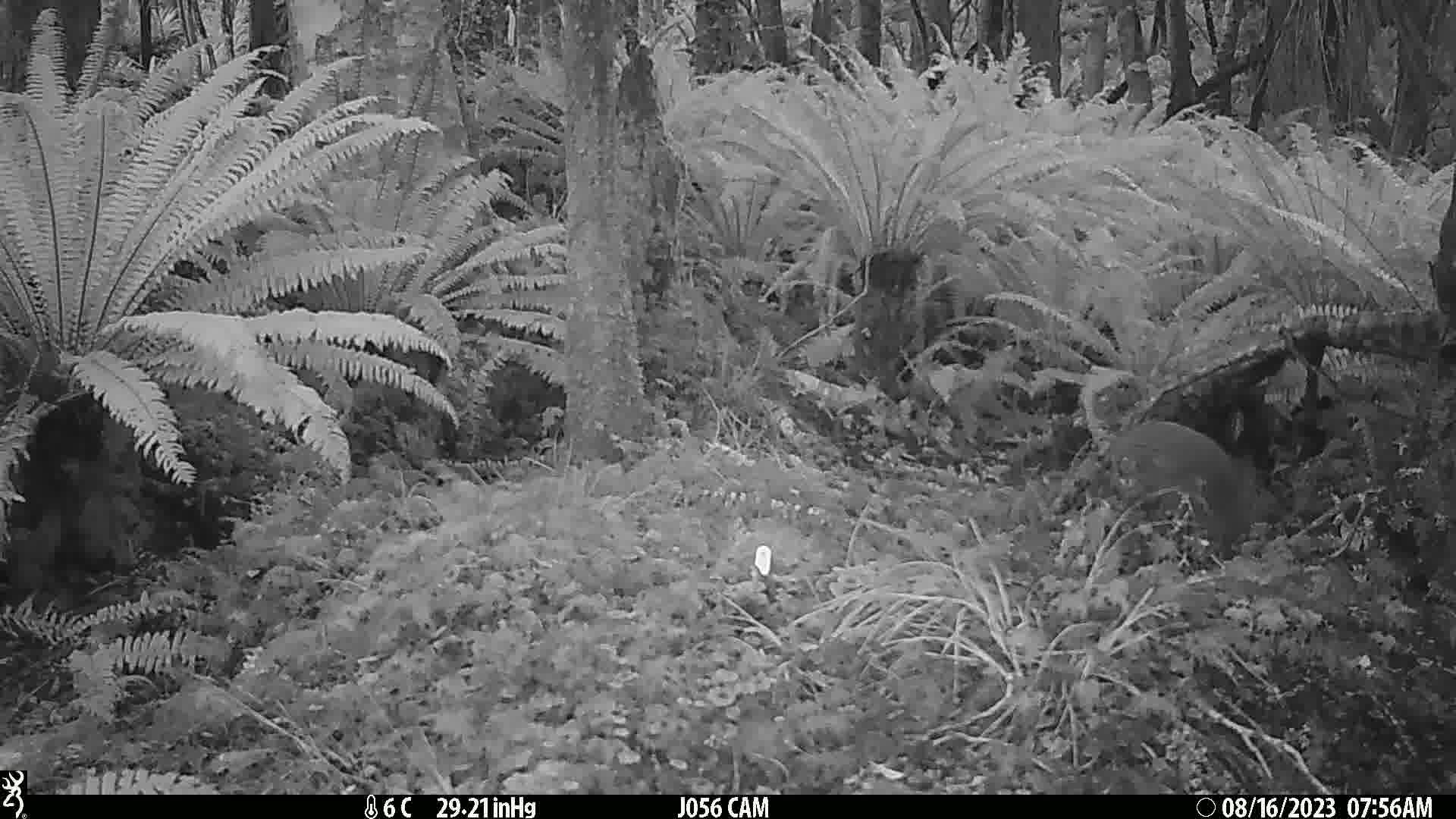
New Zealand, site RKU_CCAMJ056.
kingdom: Animalia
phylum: Chordata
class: Aves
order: Apterygiformes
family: Apterygidae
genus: Apteryx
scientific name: Apteryx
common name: kiwi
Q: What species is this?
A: Kiwi (Apteryx).